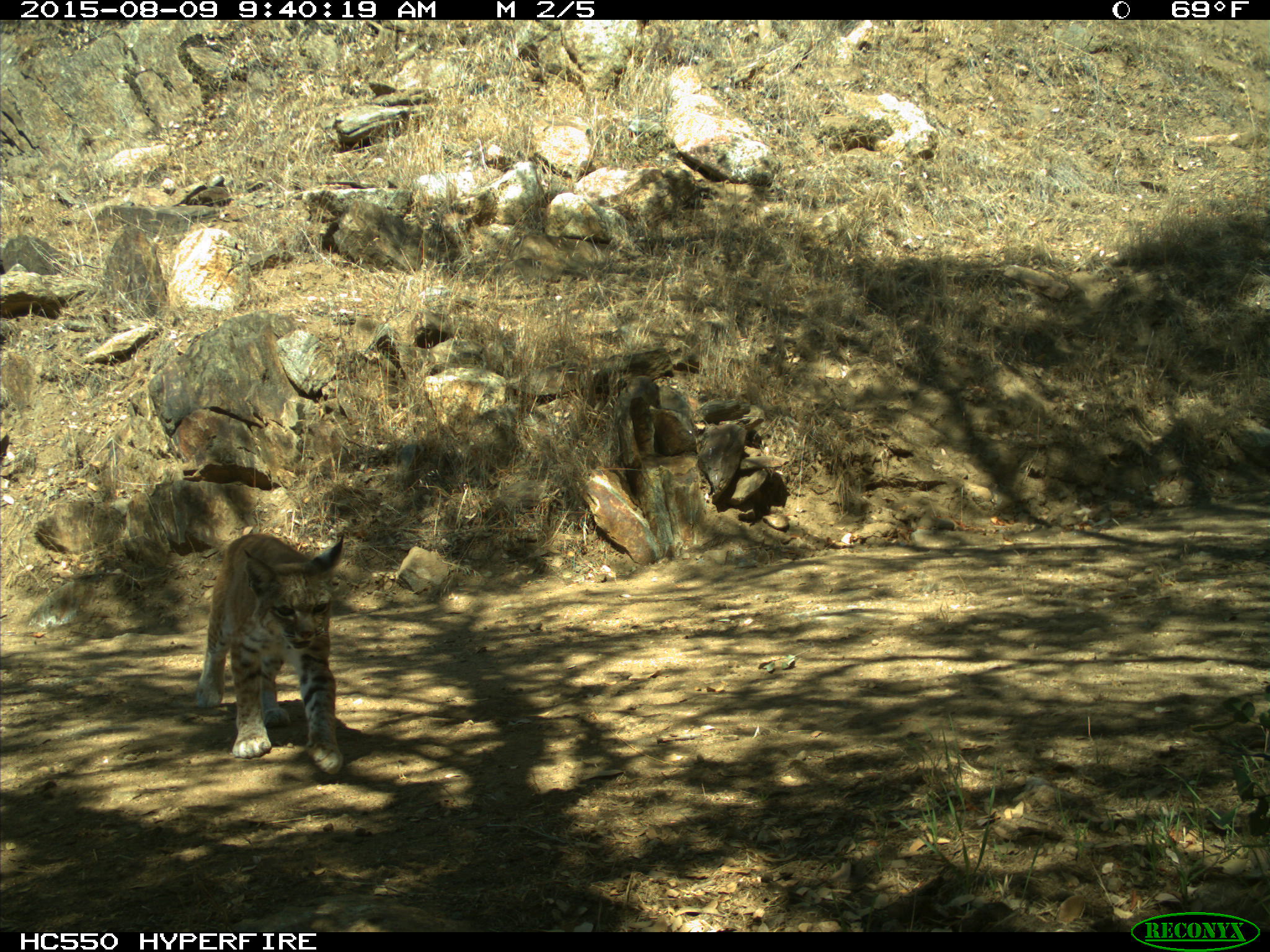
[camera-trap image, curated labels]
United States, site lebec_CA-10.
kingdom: Animalia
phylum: Chordata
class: Mammalia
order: Carnivora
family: Felidae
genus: Lynx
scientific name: Lynx rufus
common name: bobcat